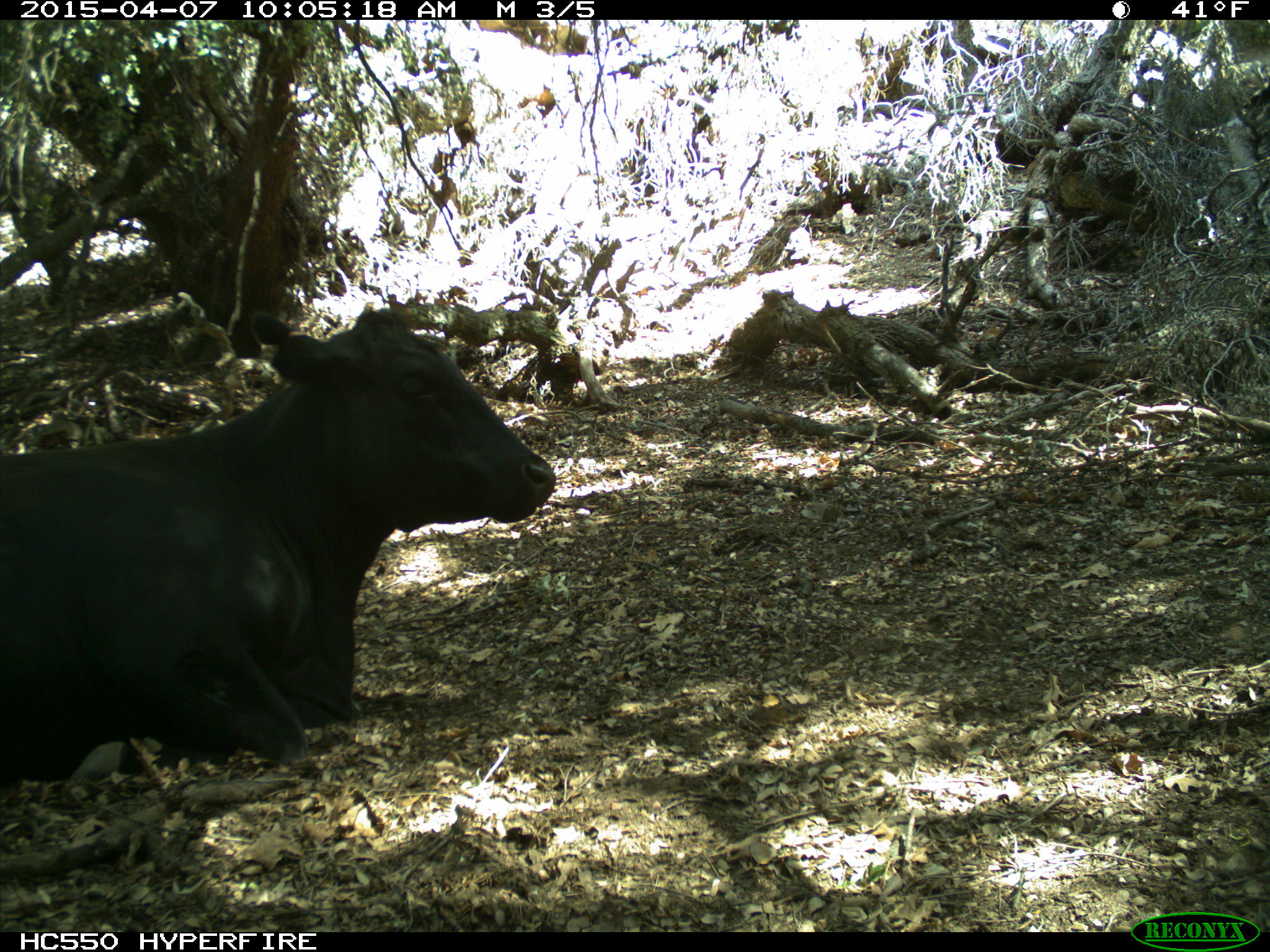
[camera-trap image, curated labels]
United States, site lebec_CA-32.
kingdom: Animalia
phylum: Chordata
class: Mammalia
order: Artiodactyla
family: Bovidae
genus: Bos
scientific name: Bos taurus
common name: domestic cow